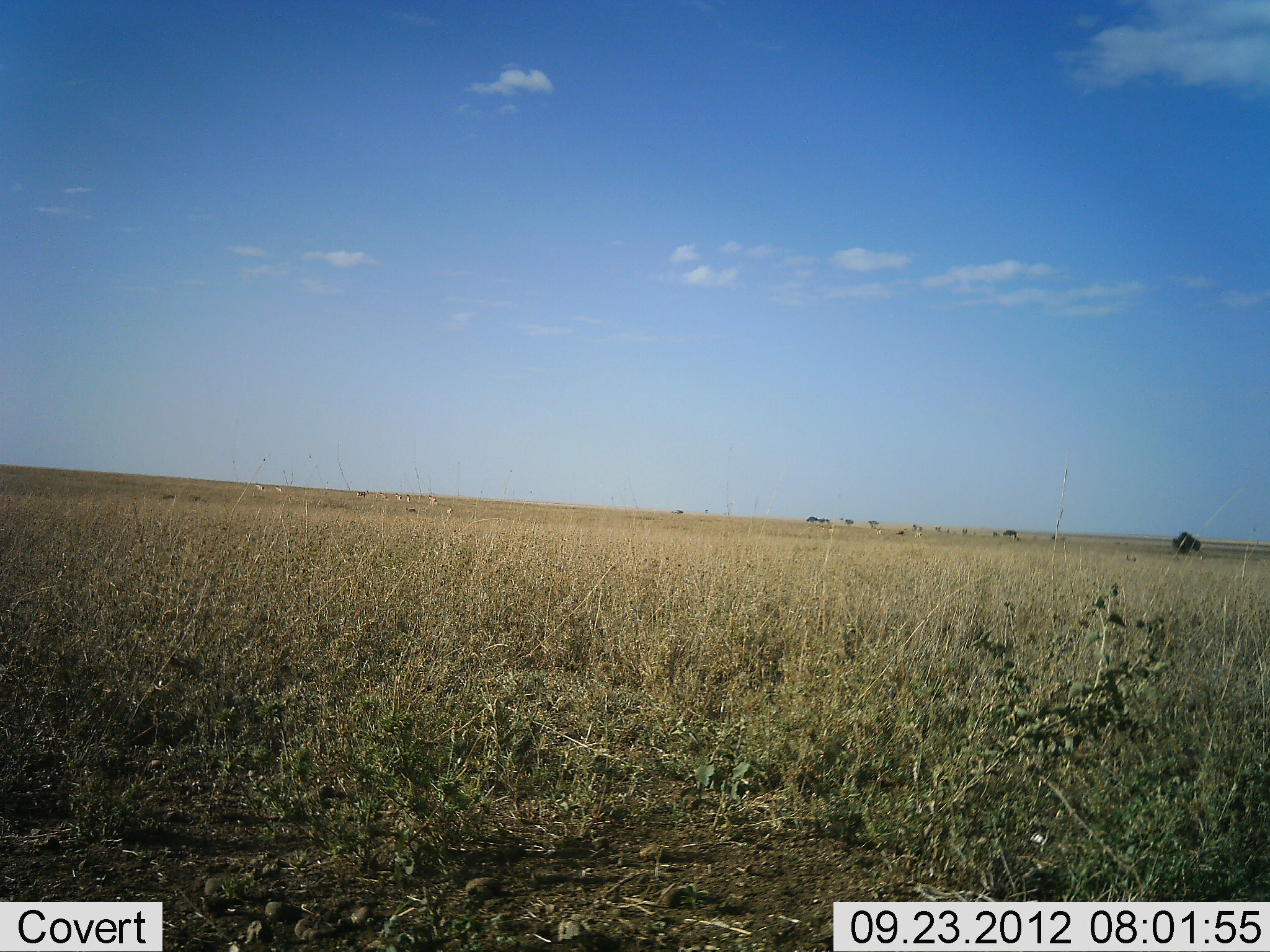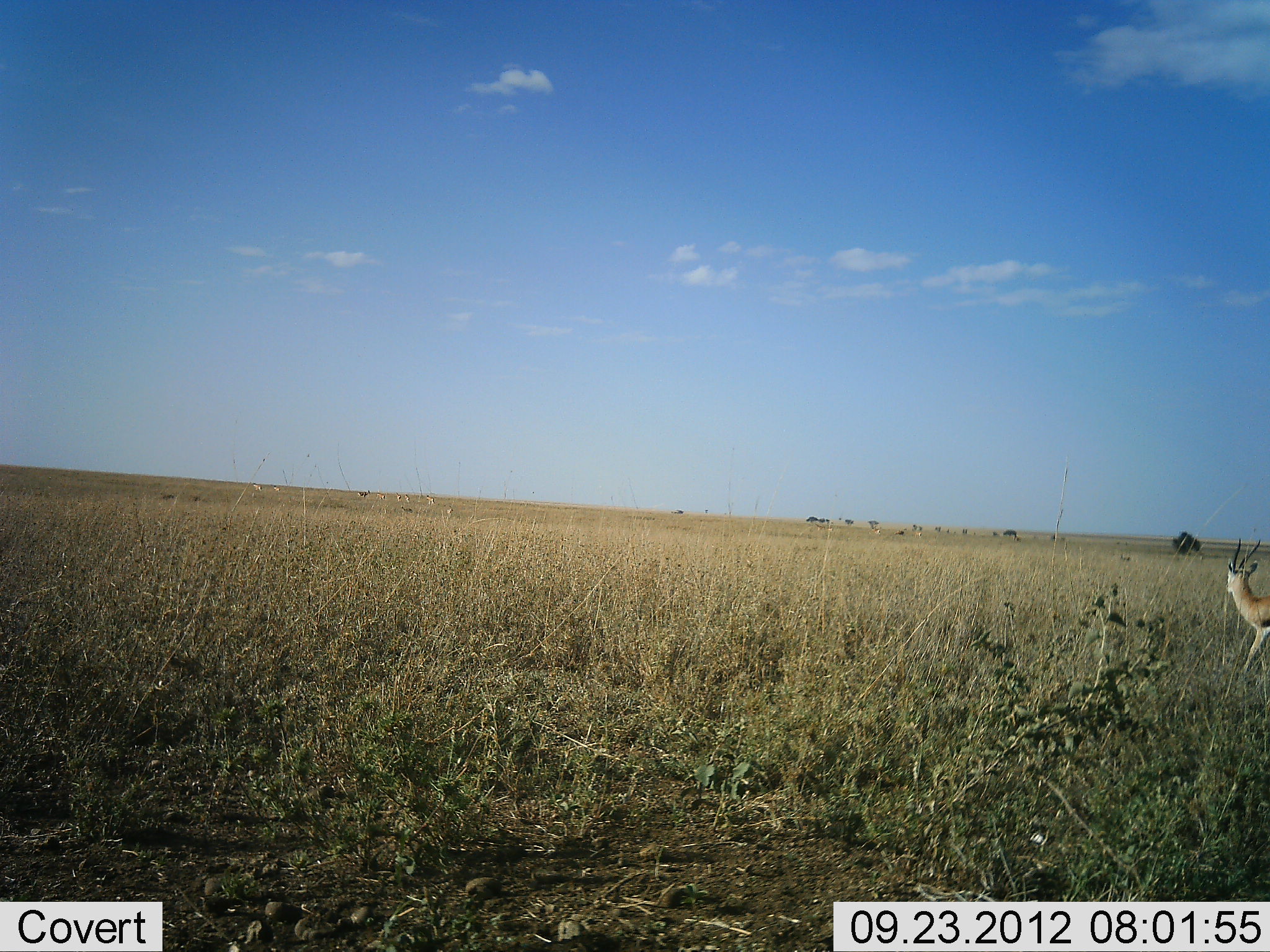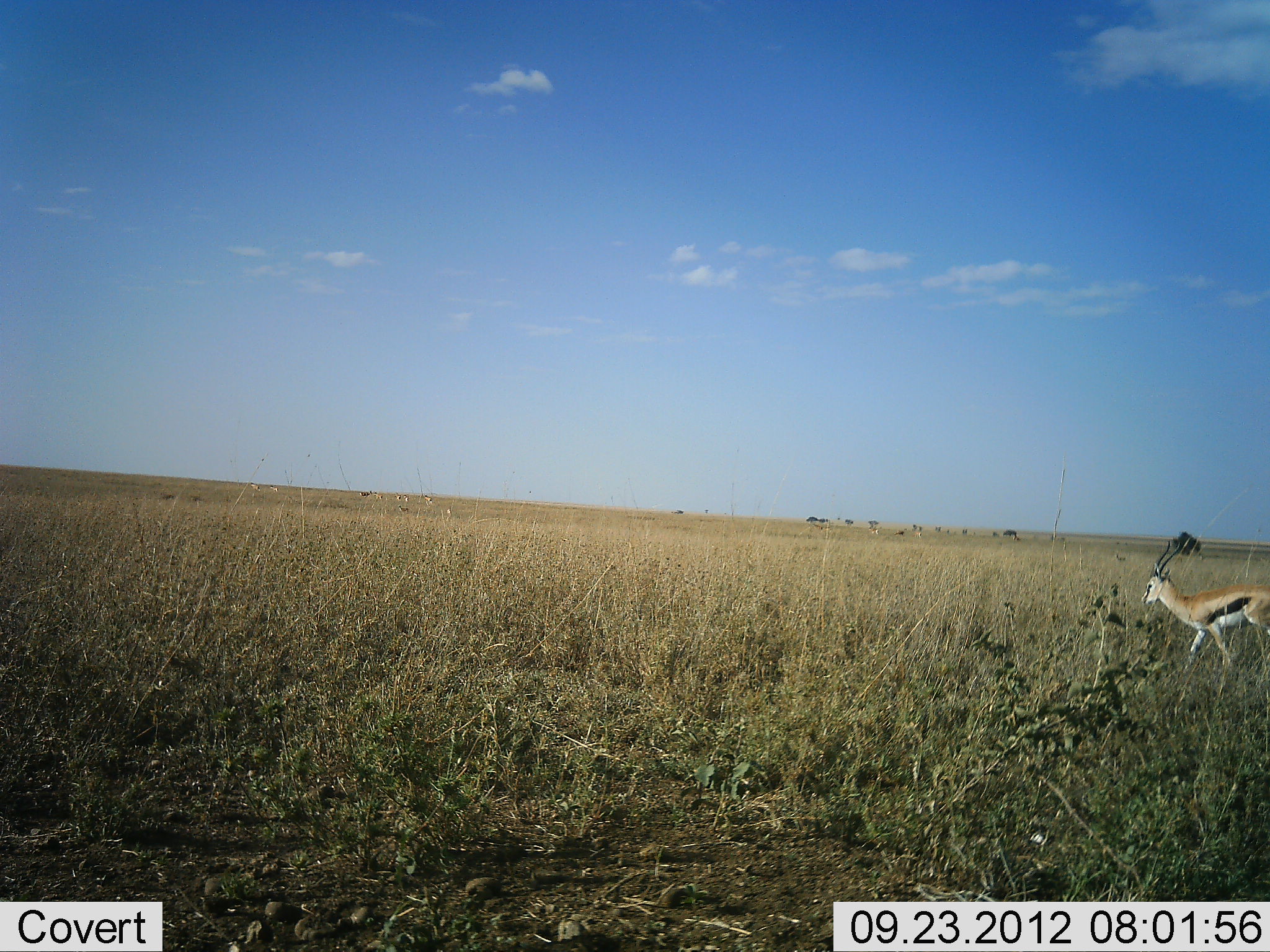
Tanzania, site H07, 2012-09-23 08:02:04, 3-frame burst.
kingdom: Animalia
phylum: Chordata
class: Mammalia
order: Artiodactyla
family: Bovidae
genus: Eudorcas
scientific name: Eudorcas thomsonii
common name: thomson's gazelle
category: gazellethomsons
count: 1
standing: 9%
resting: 0%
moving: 91%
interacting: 0%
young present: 0%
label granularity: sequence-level